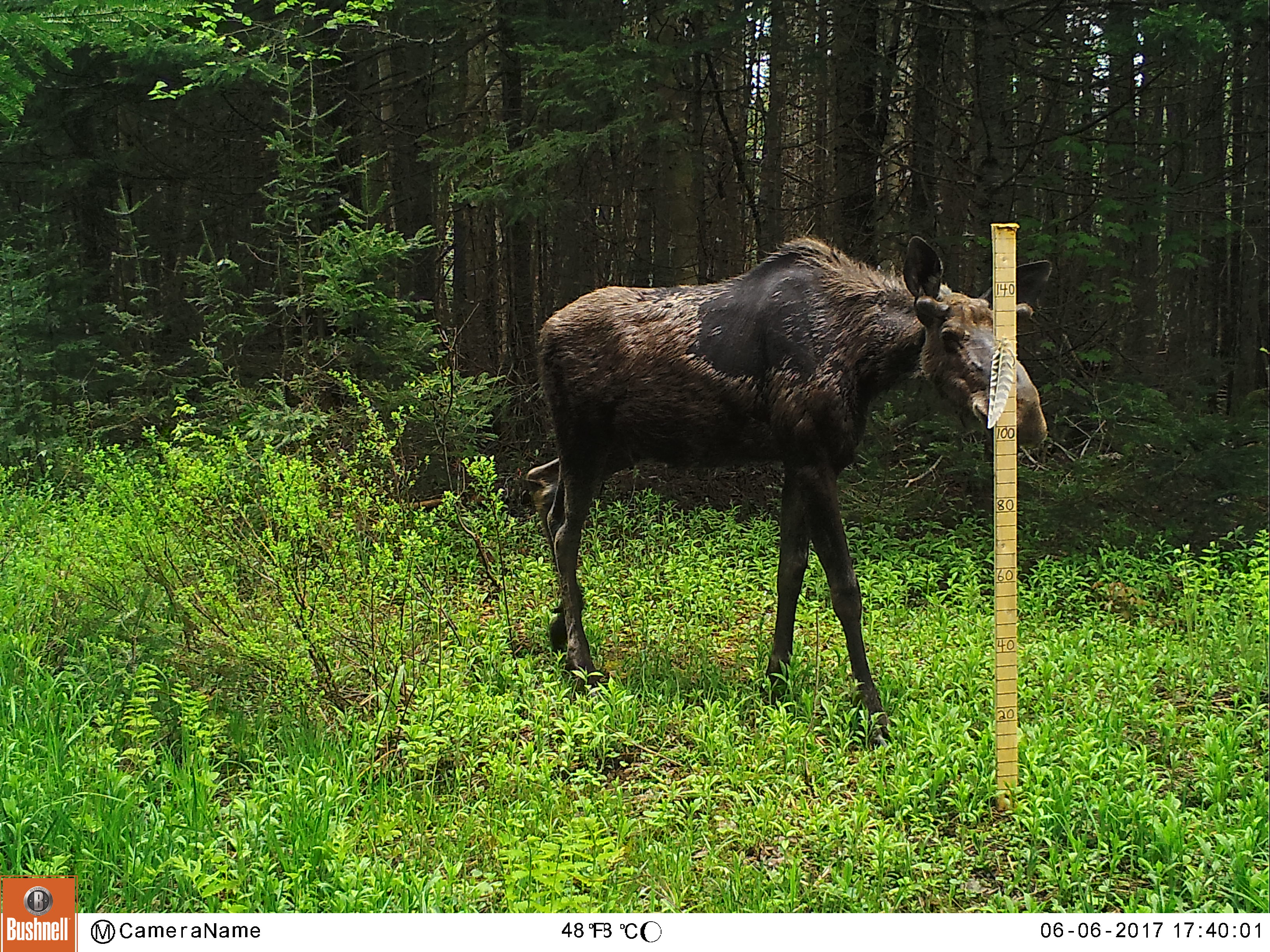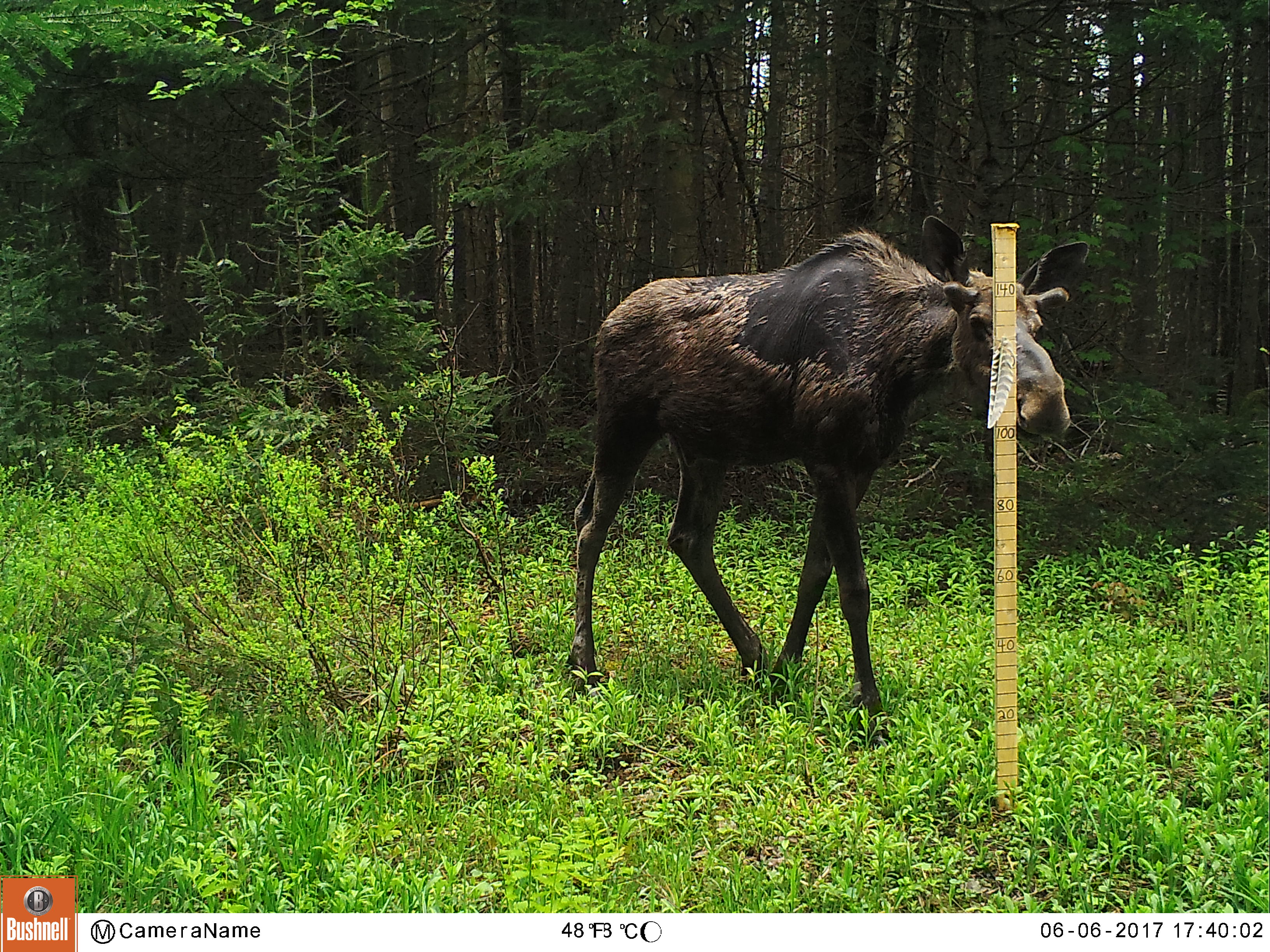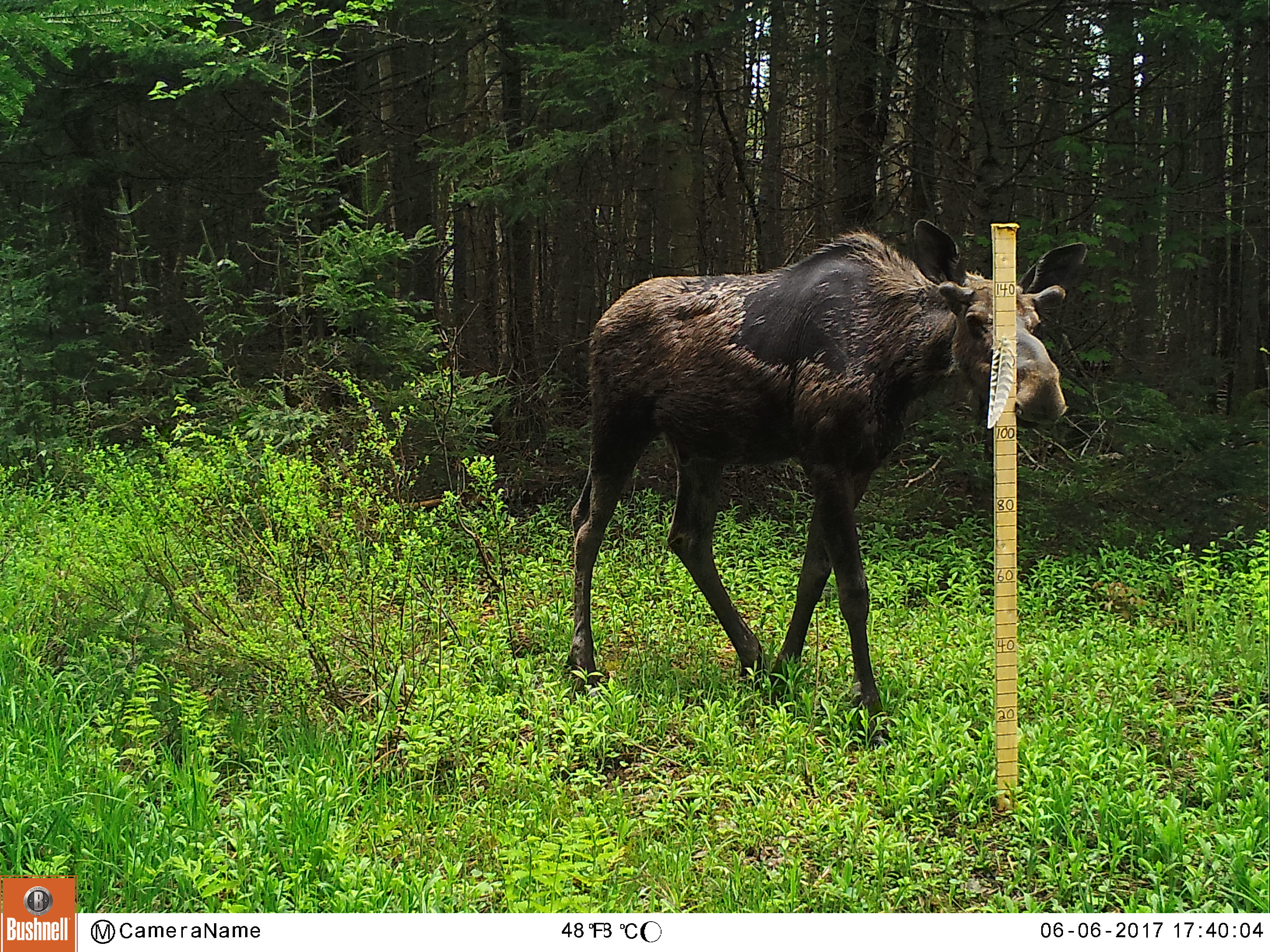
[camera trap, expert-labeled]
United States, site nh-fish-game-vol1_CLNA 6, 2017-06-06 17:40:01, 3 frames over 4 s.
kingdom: Animalia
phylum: Chordata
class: Mammalia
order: Artiodactyla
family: Cervidae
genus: Alces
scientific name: Alces alces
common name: moose